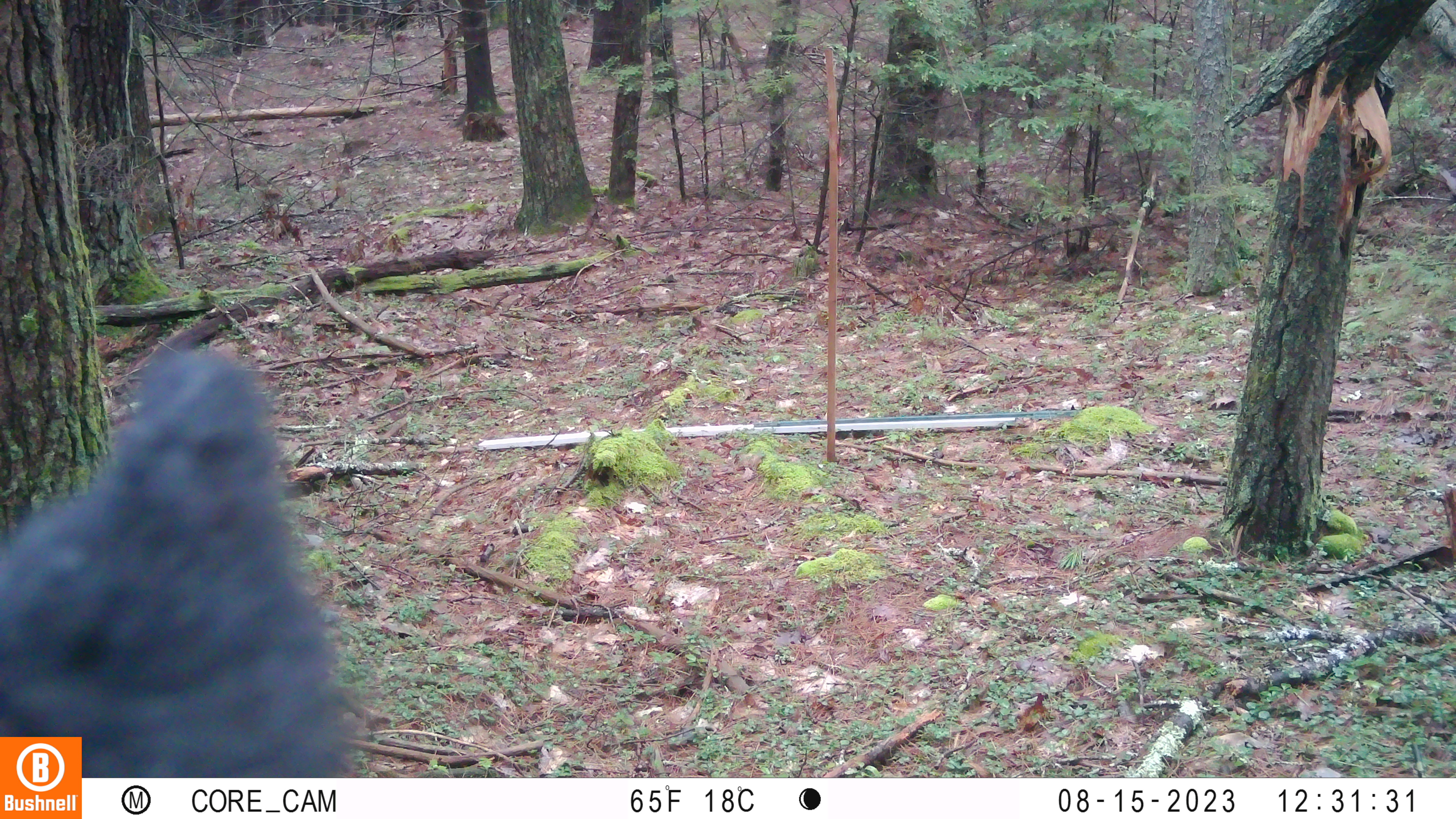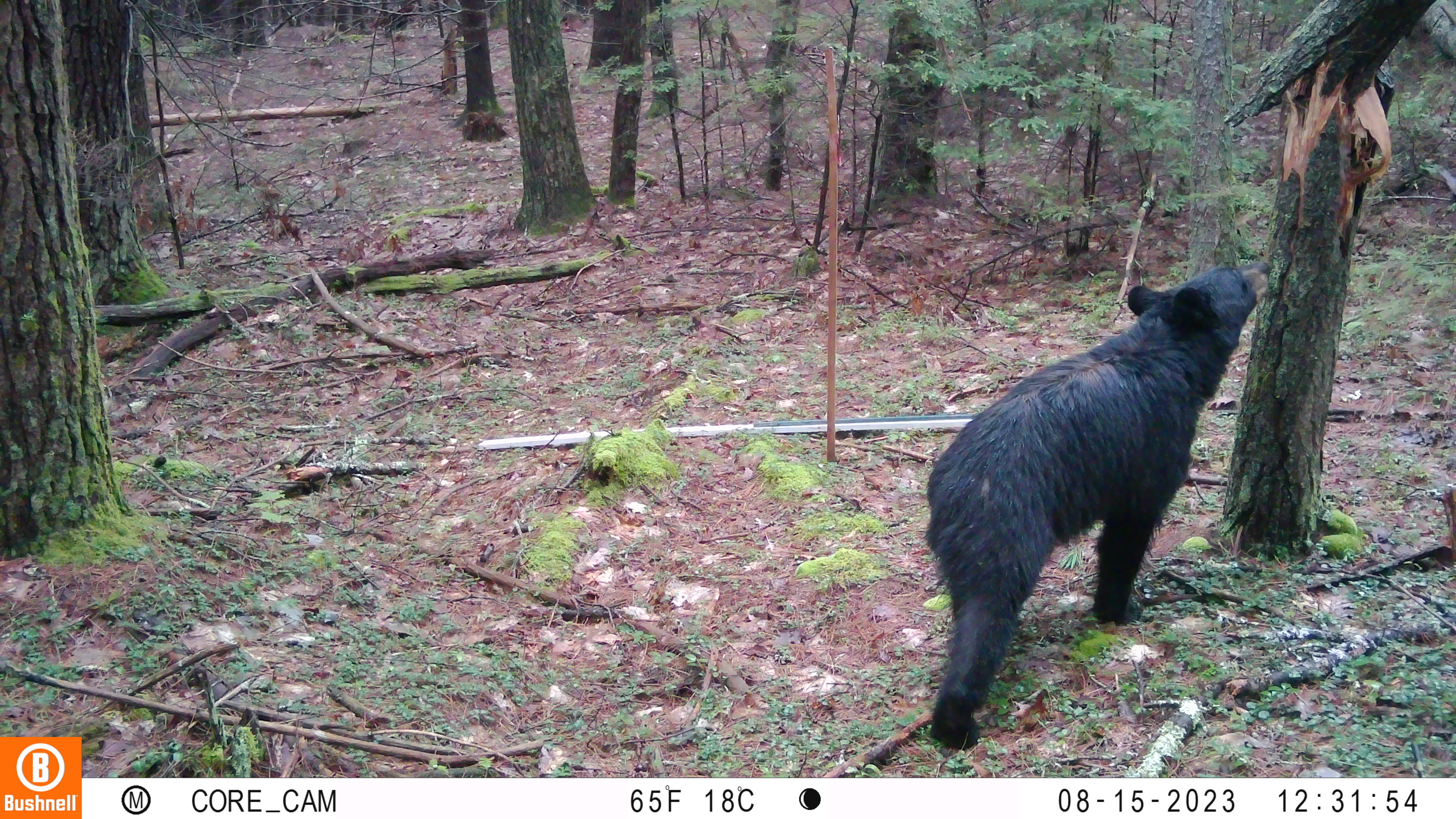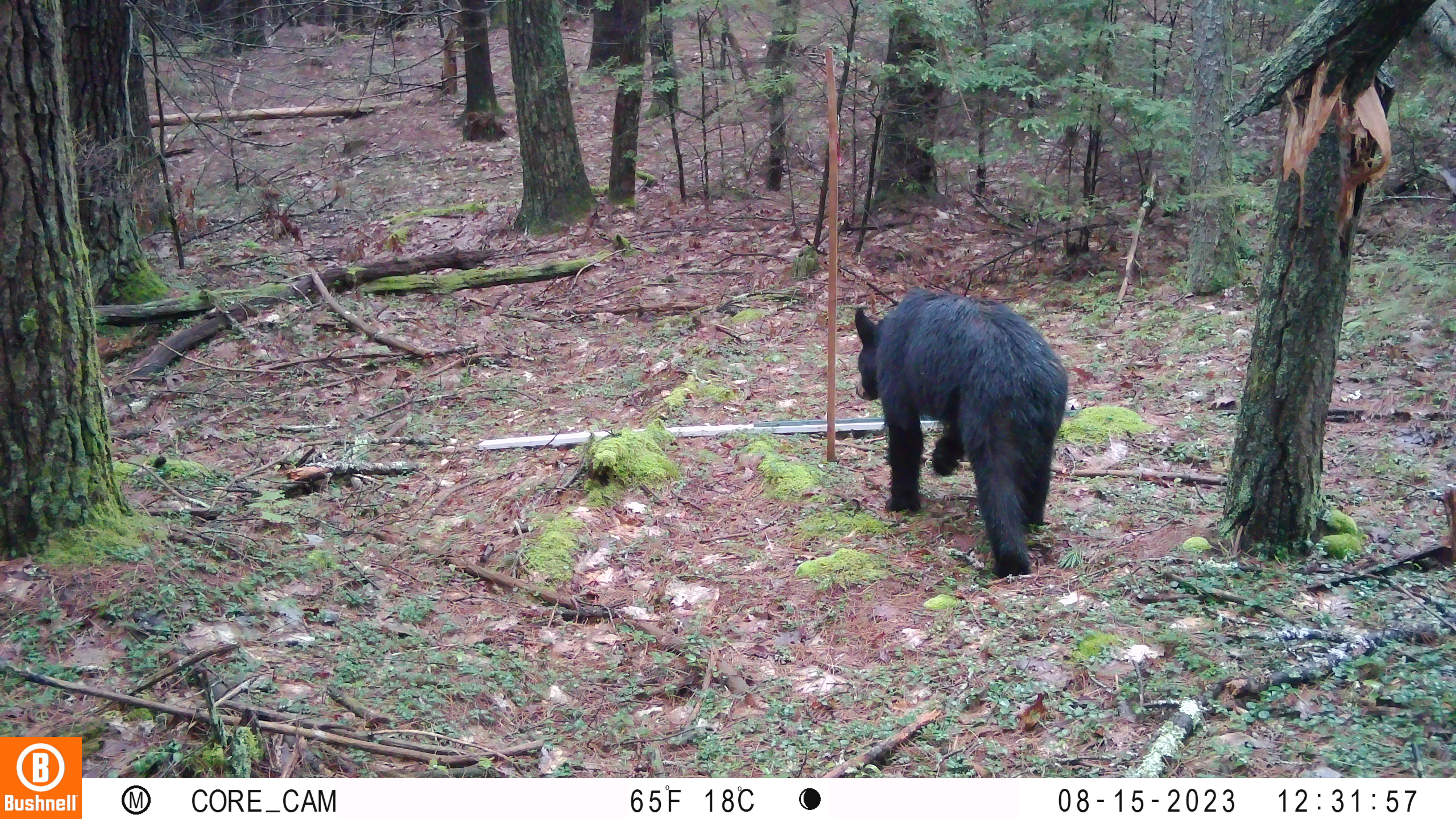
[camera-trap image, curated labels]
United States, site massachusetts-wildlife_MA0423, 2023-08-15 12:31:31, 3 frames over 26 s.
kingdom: Animalia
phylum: Chordata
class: Mammalia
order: Carnivora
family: Ursidae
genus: Ursus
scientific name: Ursus americanus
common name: black bear